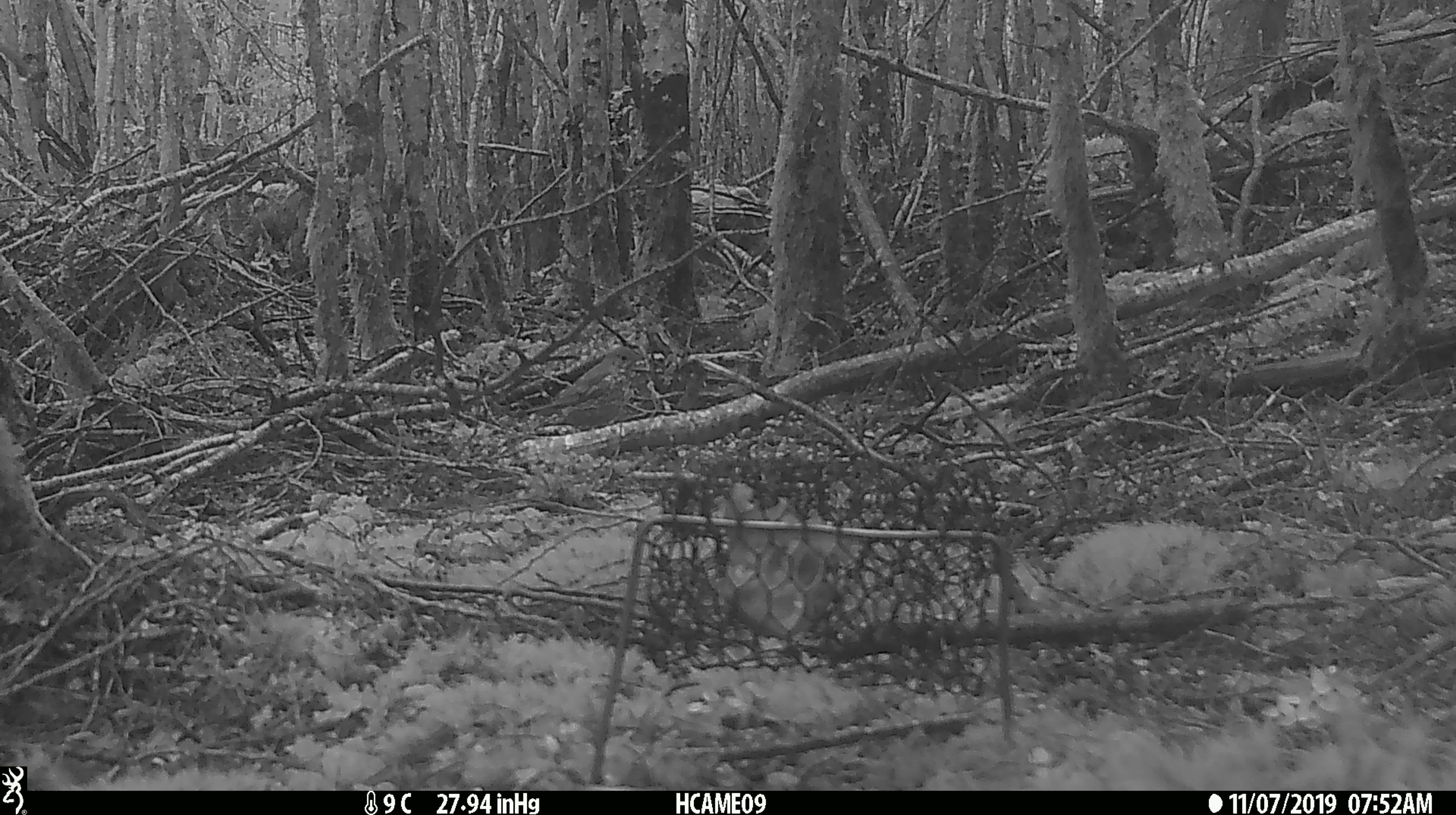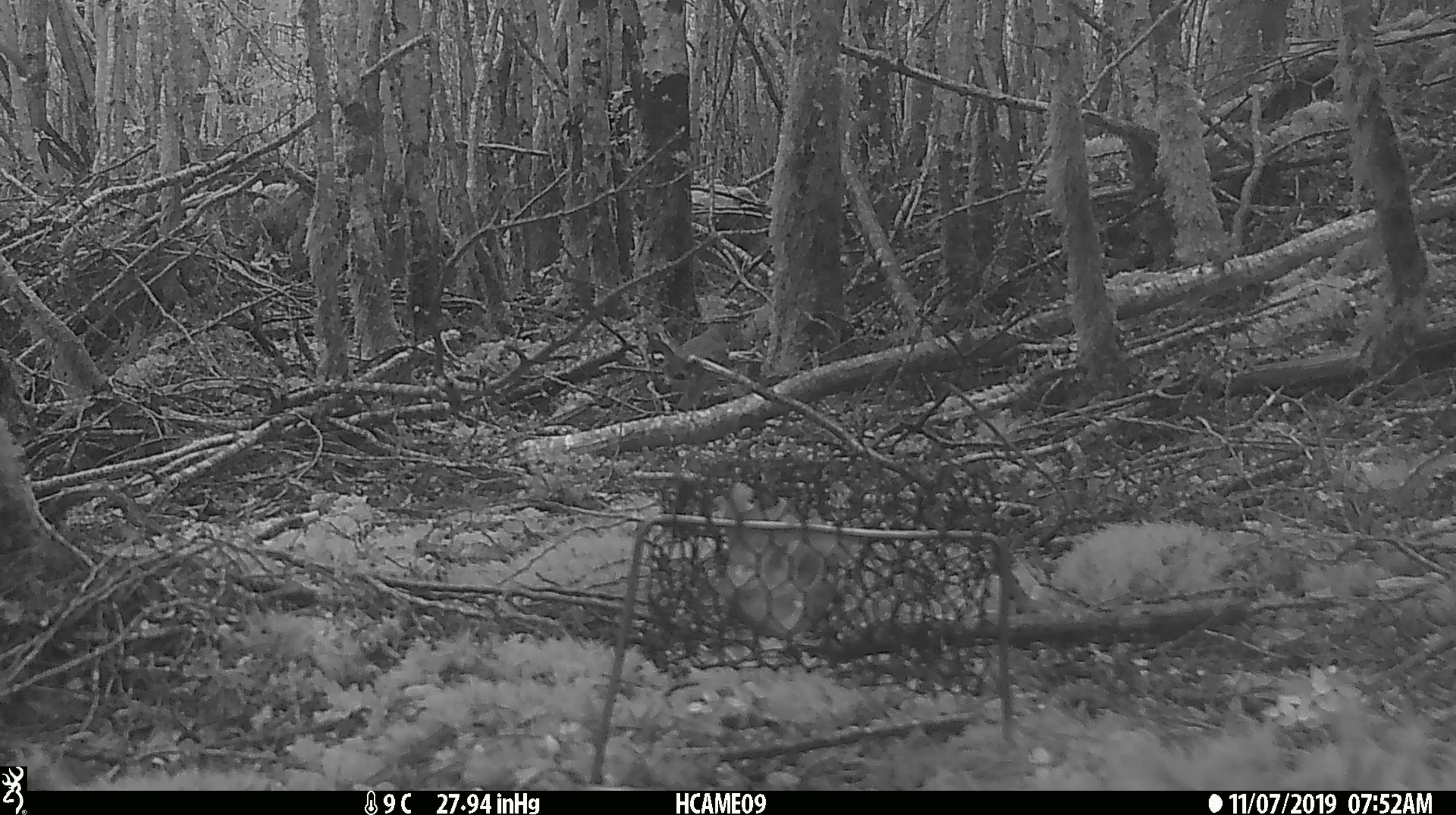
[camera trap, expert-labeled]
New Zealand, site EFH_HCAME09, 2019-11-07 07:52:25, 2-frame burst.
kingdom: Animalia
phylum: Chordata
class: Aves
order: Passeriformes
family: Turdidae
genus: Turdus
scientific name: Turdus philomelos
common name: song thrush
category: thrush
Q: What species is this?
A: Thrush (song thrush) (Turdus philomelos).